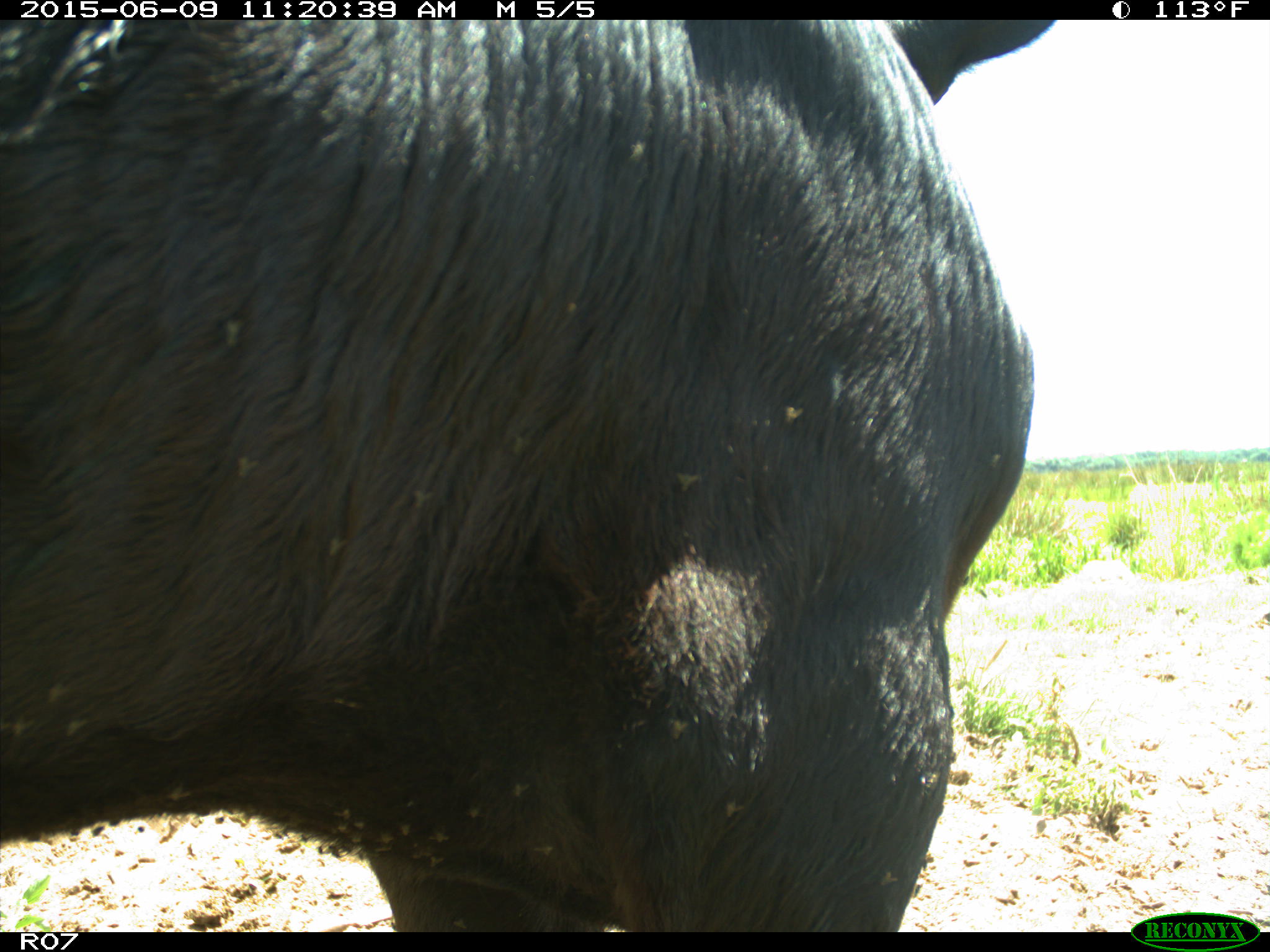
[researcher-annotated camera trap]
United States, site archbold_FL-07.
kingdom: Animalia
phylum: Chordata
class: Mammalia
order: Artiodactyla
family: Bovidae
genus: Bos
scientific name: Bos taurus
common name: domestic cow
Bos taurus (domestic cow).